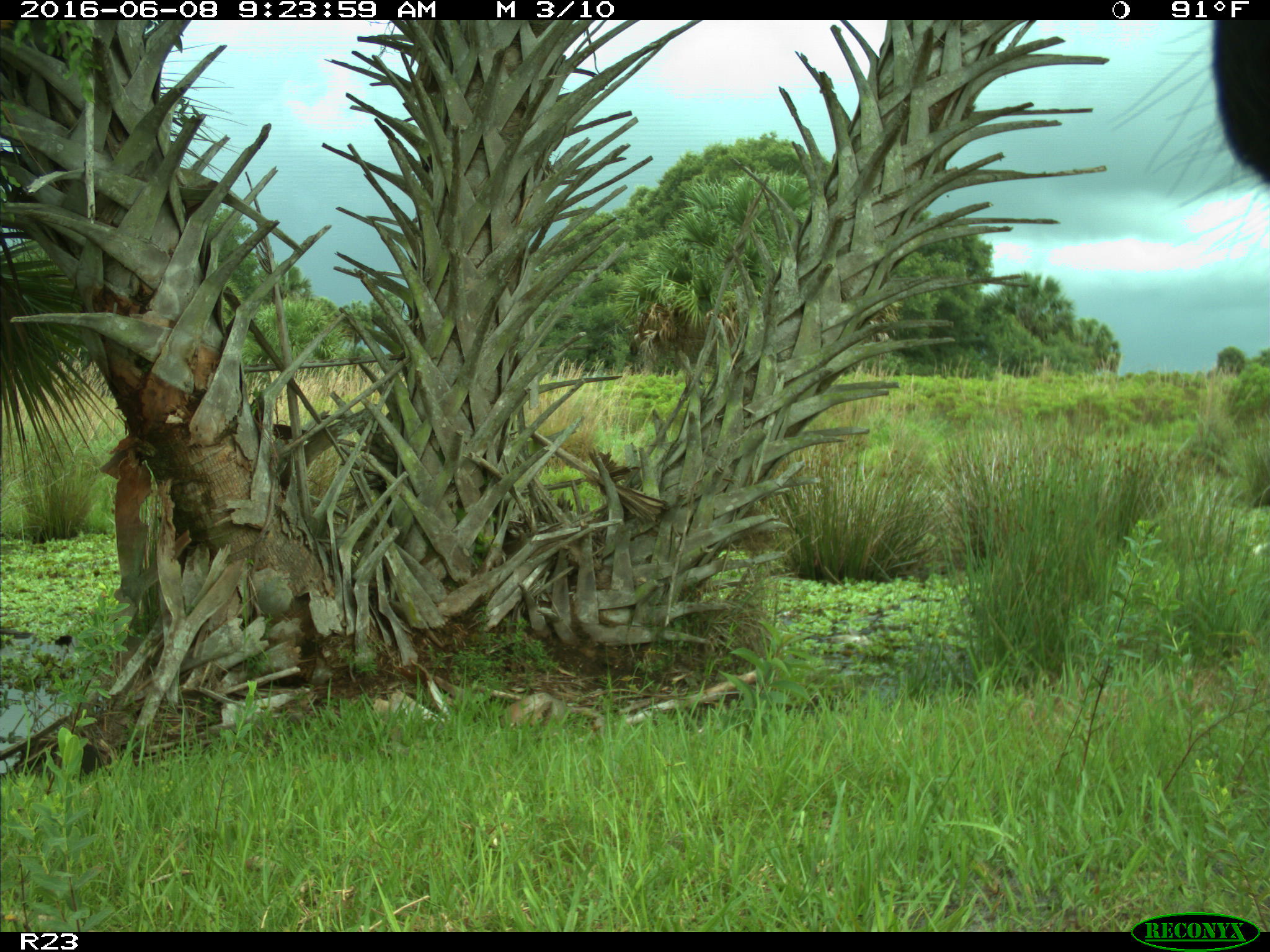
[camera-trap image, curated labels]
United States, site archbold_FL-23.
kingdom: Animalia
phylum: Chordata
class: Mammalia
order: Artiodactyla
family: Bovidae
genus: Bos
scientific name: Bos taurus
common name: domestic cow